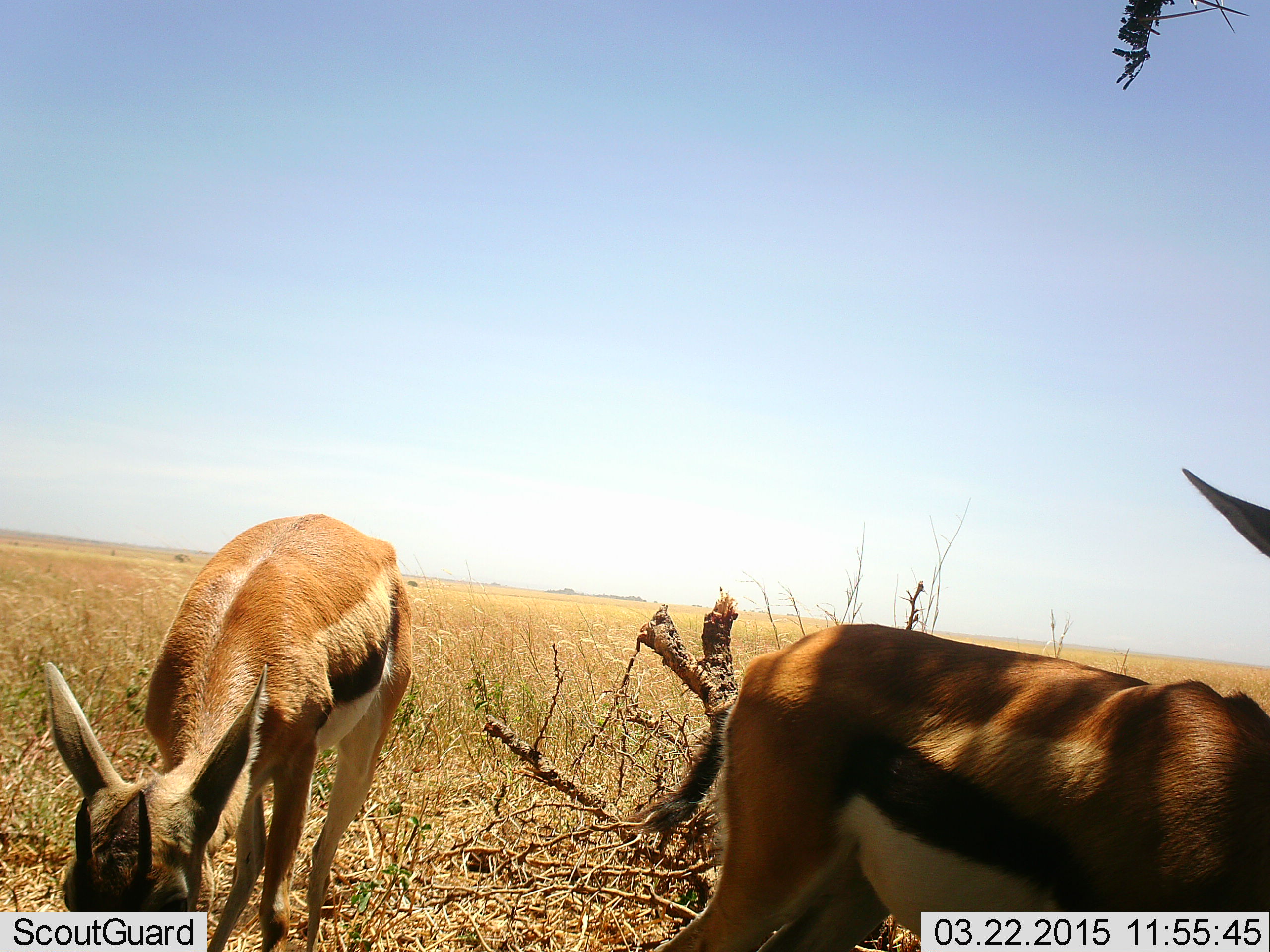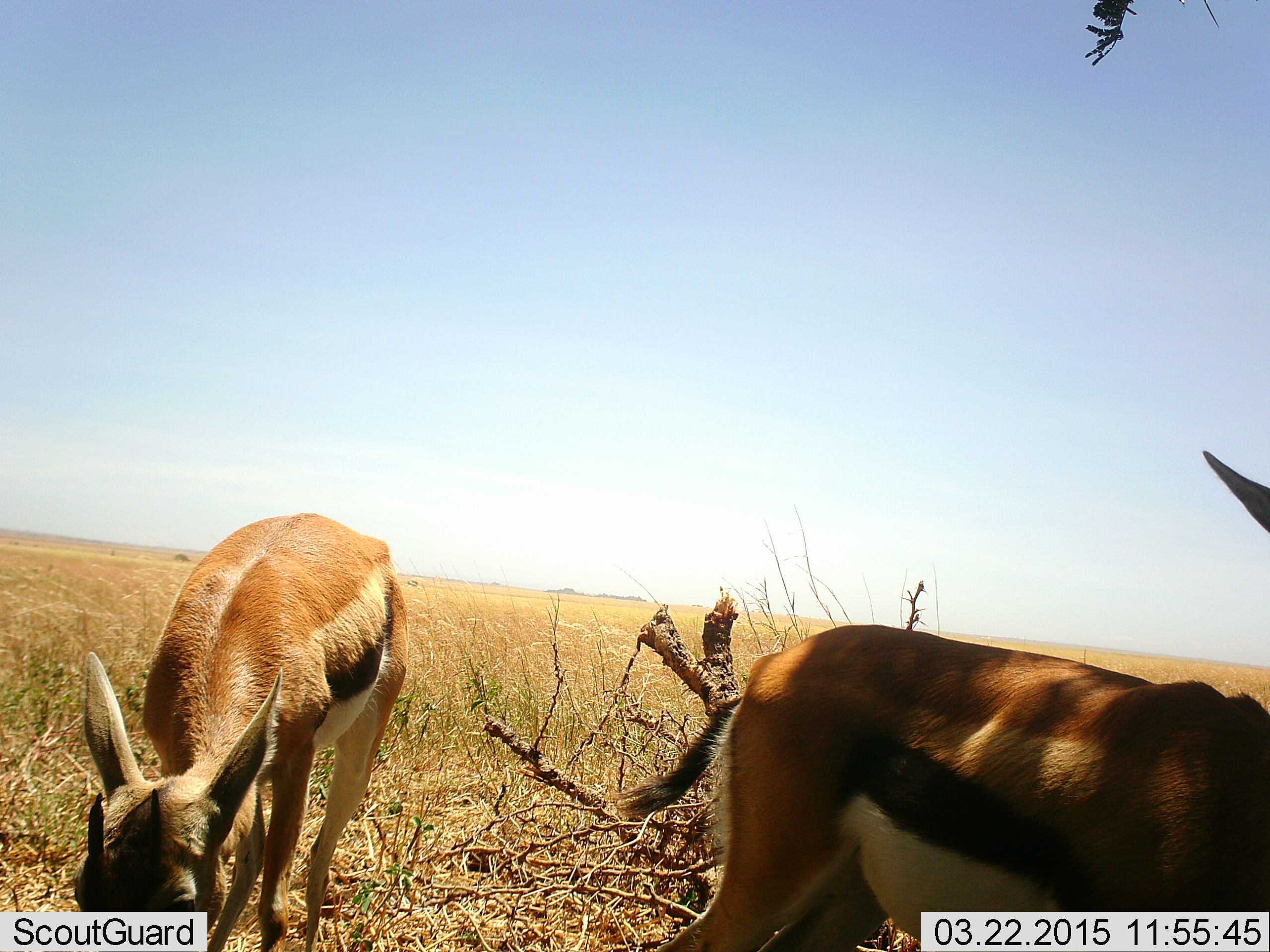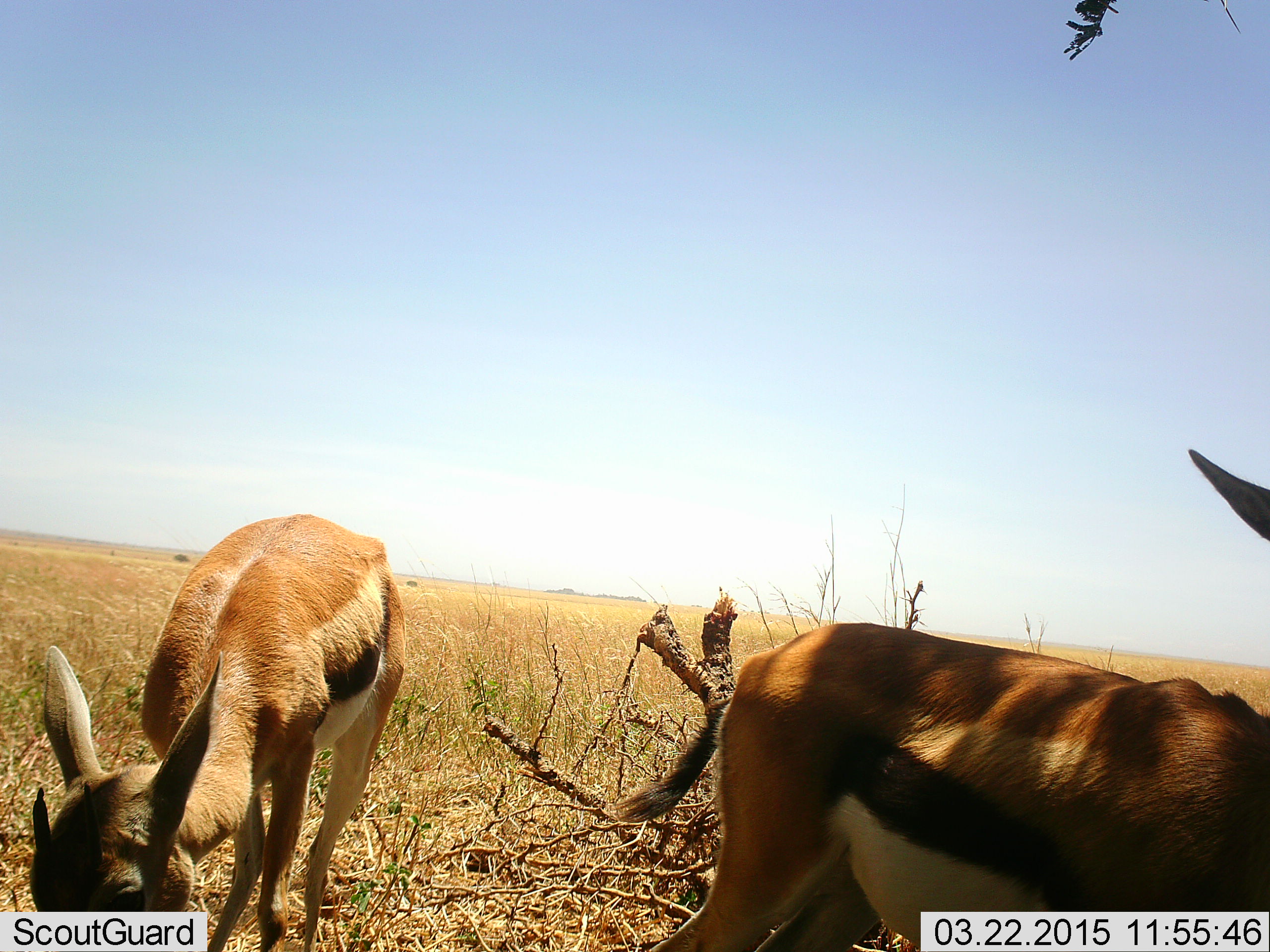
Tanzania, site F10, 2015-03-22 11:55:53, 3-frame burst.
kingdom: Animalia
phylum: Chordata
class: Mammalia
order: Artiodactyla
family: Bovidae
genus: Eudorcas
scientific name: Eudorcas thomsonii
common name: thomson's gazelle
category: gazellethomsons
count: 2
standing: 70%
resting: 0%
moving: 0%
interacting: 0%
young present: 0%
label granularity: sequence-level